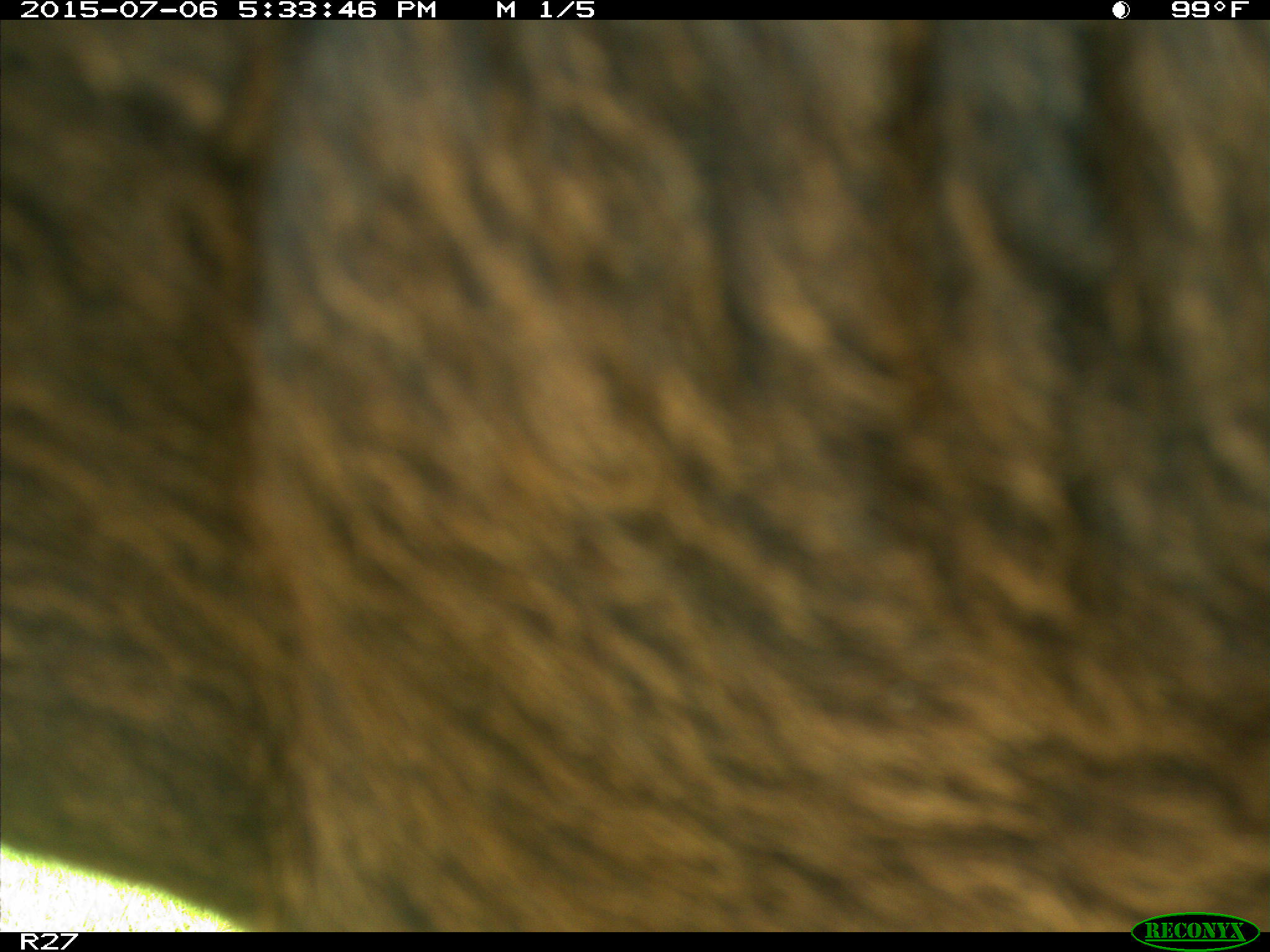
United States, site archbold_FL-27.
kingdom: Animalia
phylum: Chordata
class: Mammalia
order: Artiodactyla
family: Bovidae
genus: Bos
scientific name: Bos taurus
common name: domestic cow